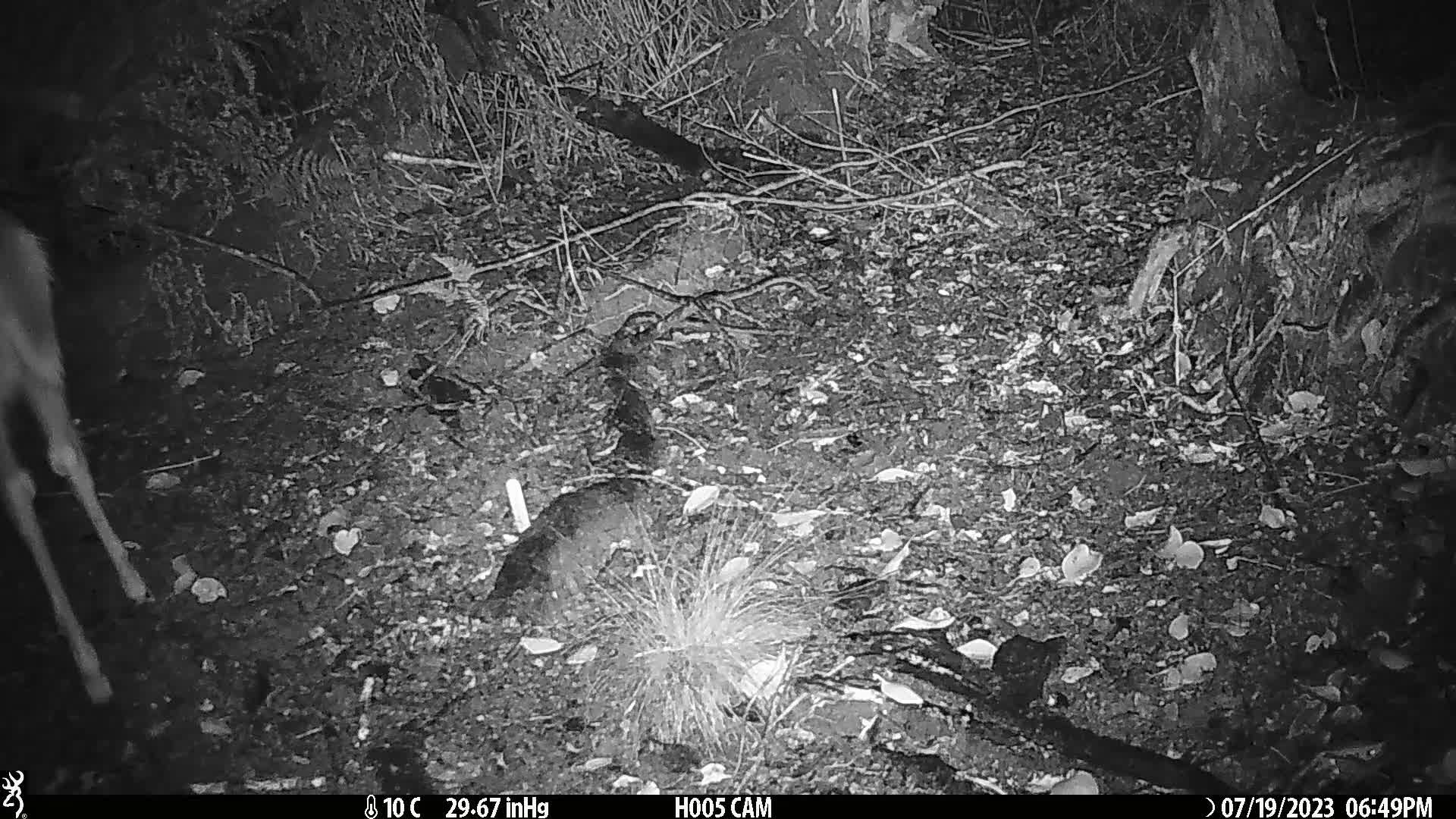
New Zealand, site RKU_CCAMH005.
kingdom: Animalia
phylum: Chordata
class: Mammalia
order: Artiodactyla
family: Cervidae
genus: Odocoileus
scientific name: Odocoileus virginianus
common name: white-tailed deer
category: white tailed deer